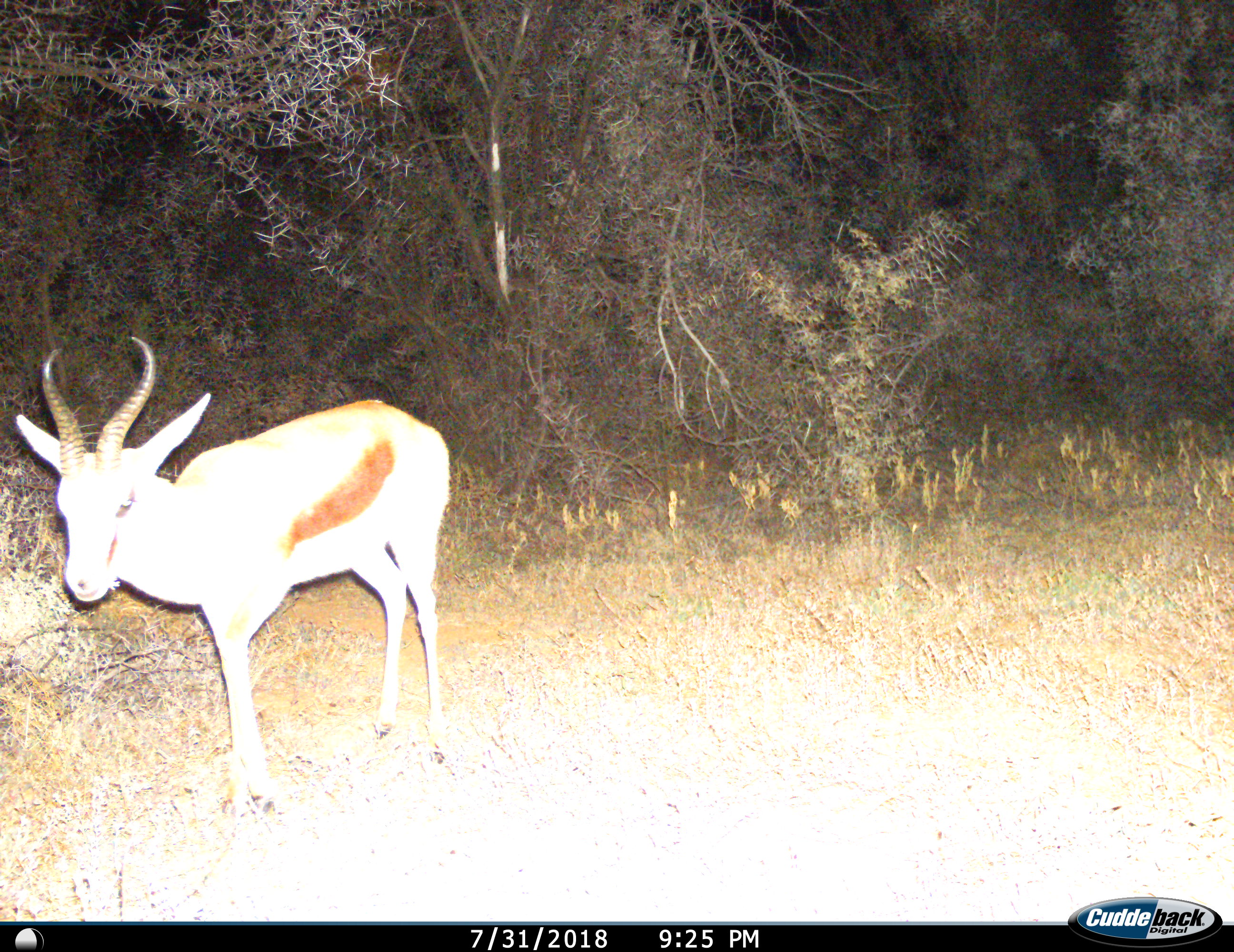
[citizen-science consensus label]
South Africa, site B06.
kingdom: Animalia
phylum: Chordata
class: Mammalia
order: Artiodactyla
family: Bovidae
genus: Antidorcas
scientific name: Antidorcas marsupialis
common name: springbok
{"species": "springbok (Antidorcas marsupialis)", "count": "1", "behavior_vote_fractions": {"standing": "70%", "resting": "0%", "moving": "30%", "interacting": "0%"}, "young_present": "0%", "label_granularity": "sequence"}